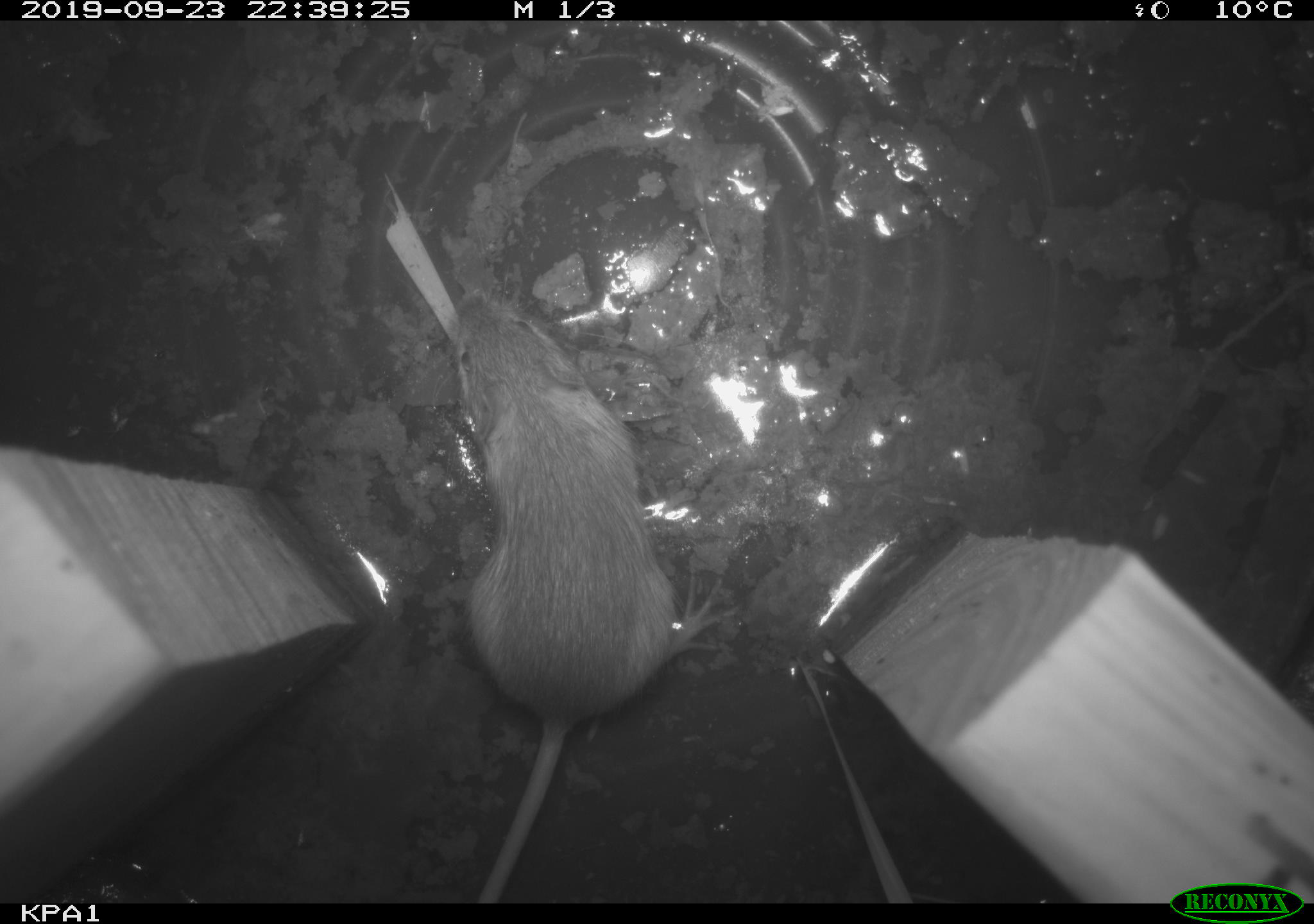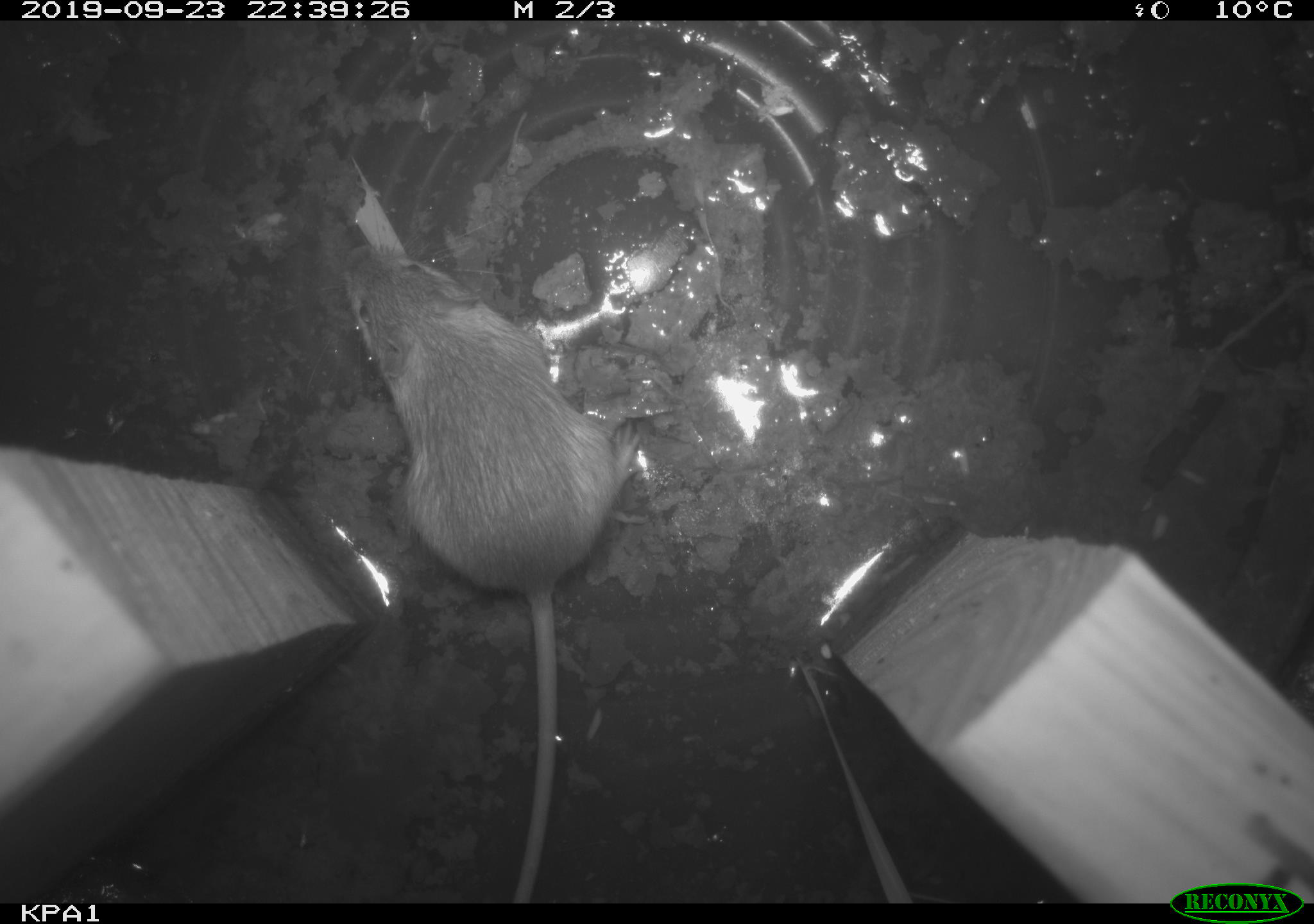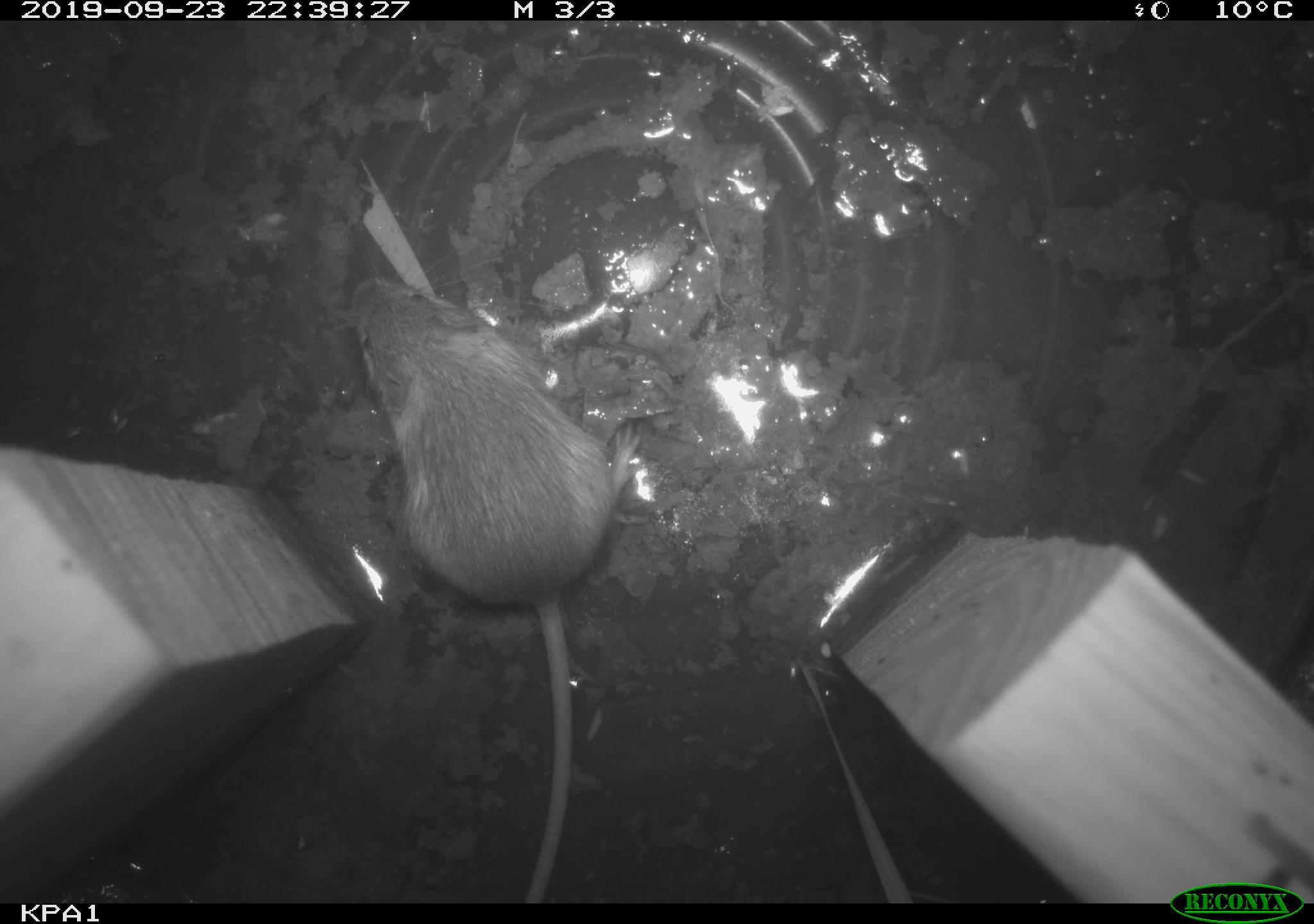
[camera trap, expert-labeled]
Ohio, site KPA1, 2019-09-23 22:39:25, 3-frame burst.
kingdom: Animalia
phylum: Chordata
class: Mammalia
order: Rodentia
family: Zapodidae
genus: Zapus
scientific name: Zapus hudsonius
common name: meadow jumping mouse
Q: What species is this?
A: Meadow jumping mouse (Zapus hudsonius).